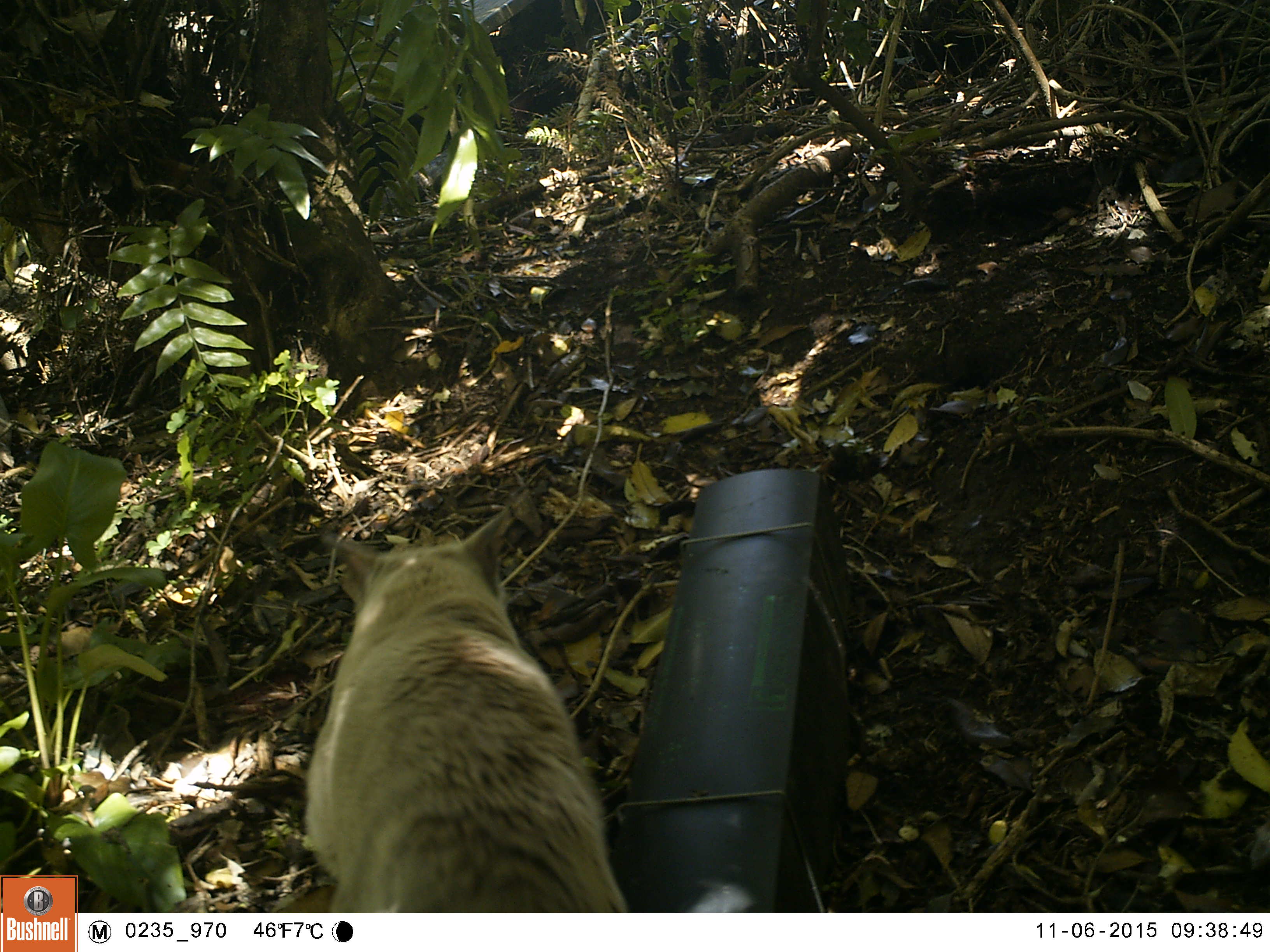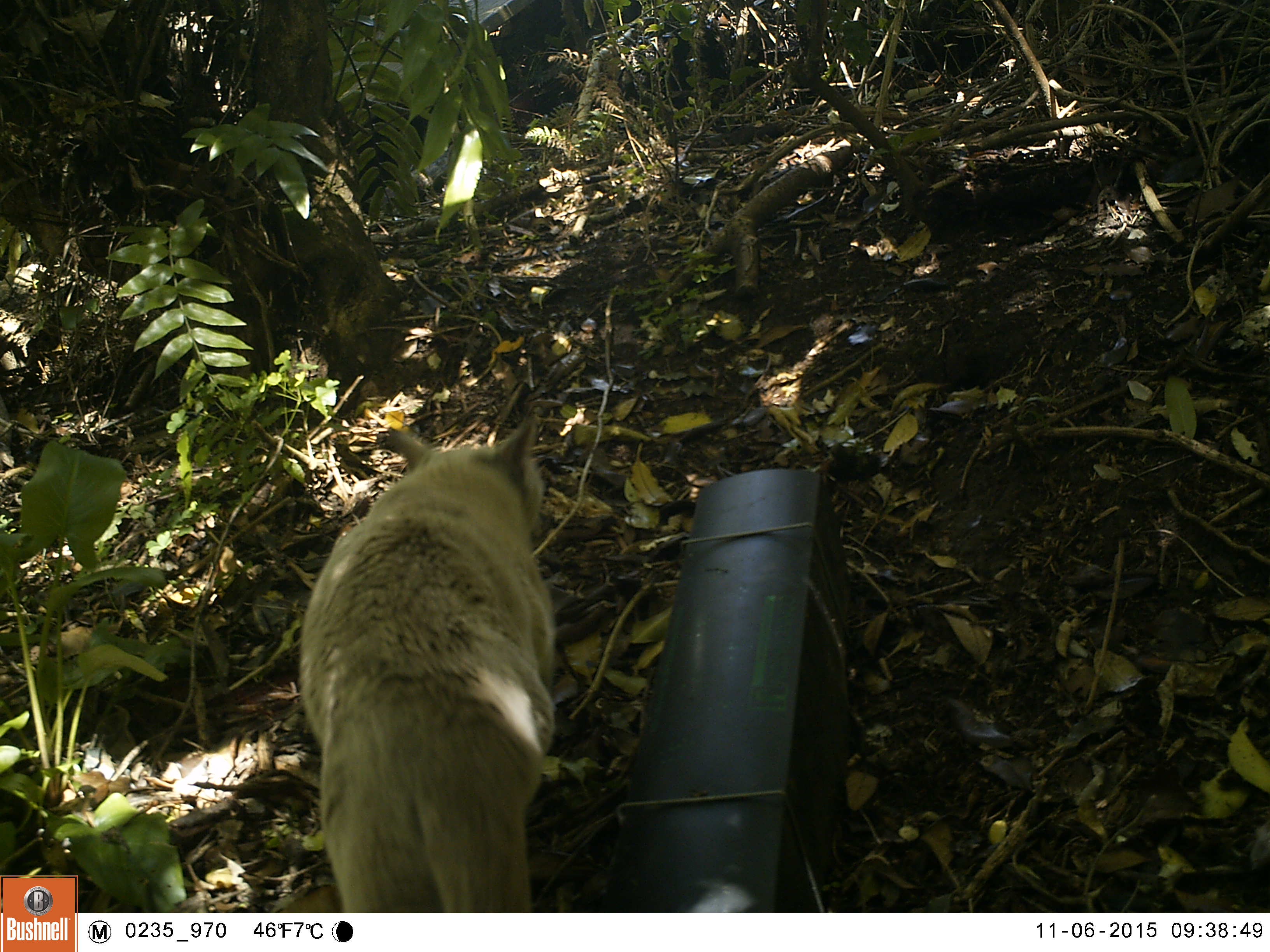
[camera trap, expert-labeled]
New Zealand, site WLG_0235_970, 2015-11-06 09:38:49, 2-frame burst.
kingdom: Animalia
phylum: Chordata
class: Mammalia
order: Carnivora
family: Felidae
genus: Felis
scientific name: Felis catus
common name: domestic cat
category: cat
Cat (domestic cat) (Felis catus).